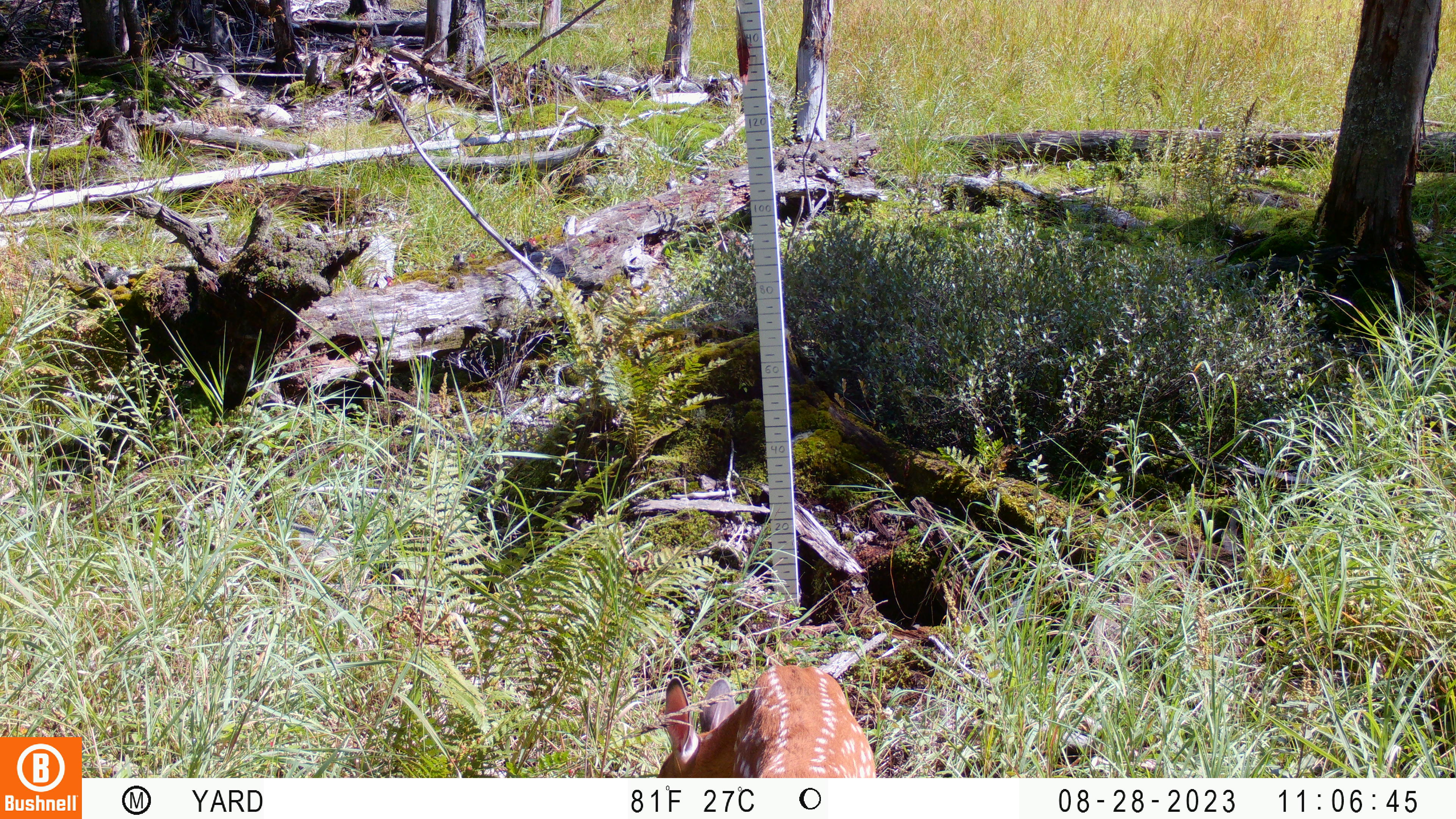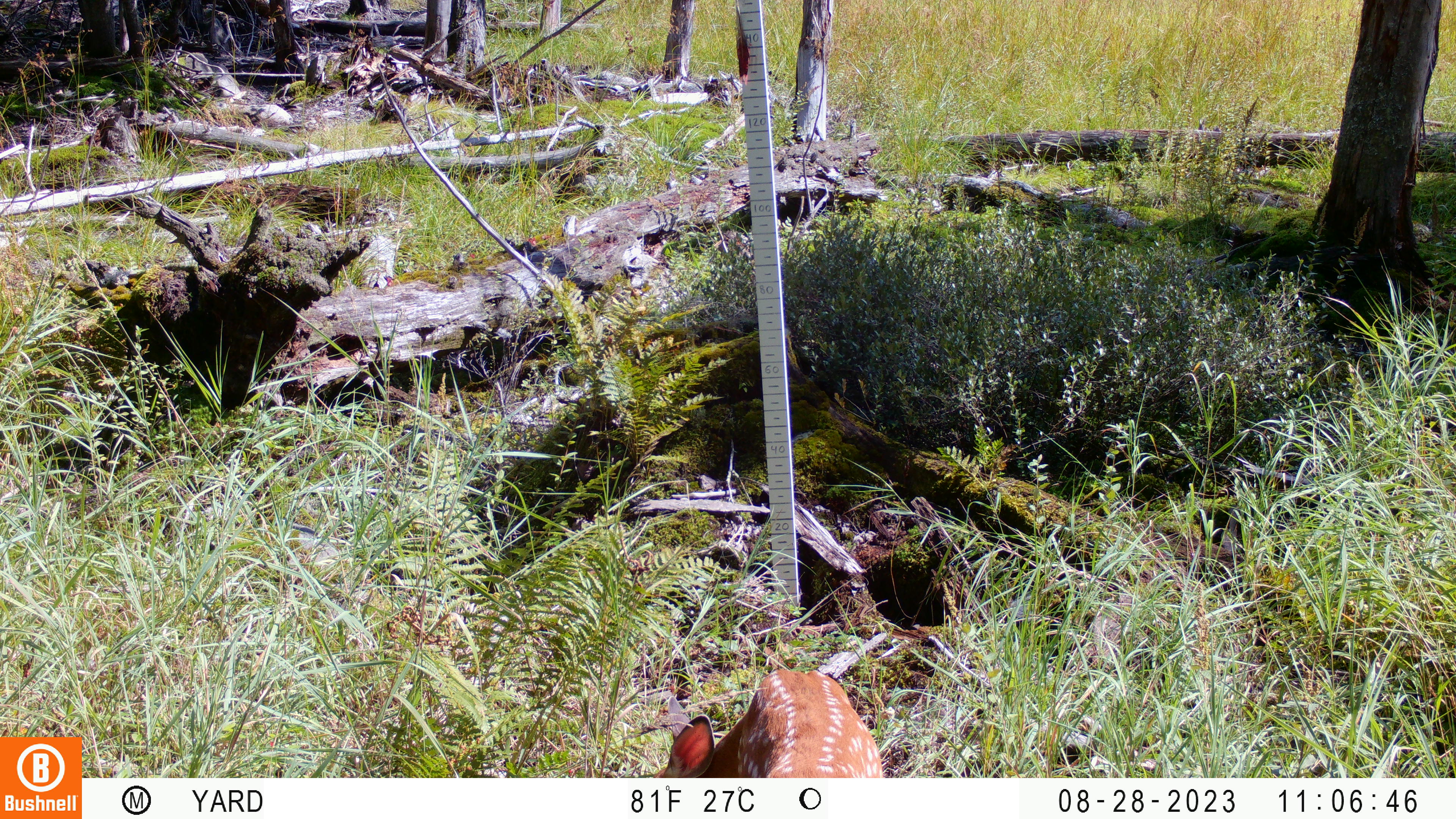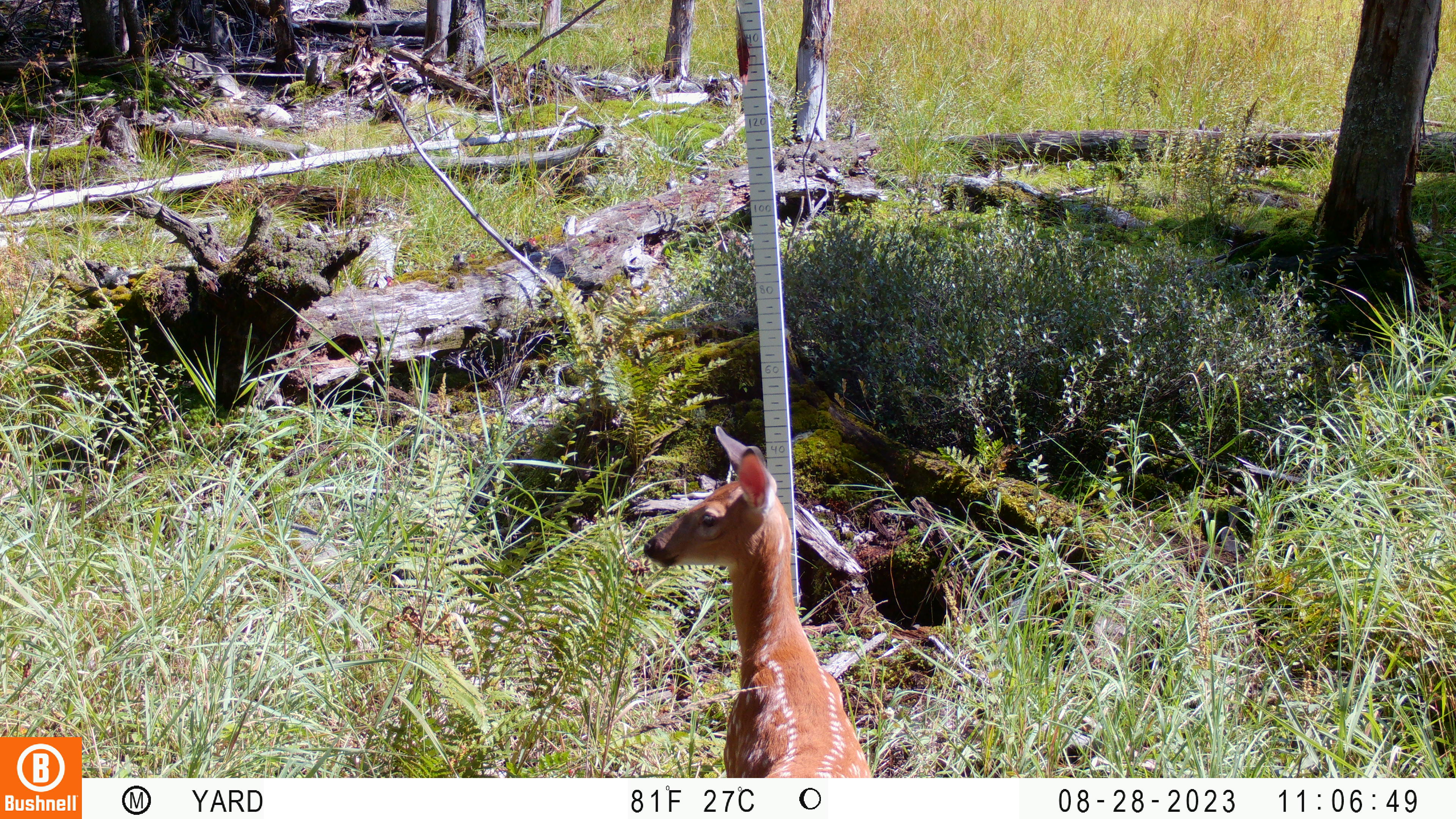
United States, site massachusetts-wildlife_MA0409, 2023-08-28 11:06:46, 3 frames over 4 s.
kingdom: Animalia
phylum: Chordata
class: Mammalia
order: Artiodactyla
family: Cervidae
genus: Odocoileus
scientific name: Odocoileus virginianus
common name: white-tailed deer